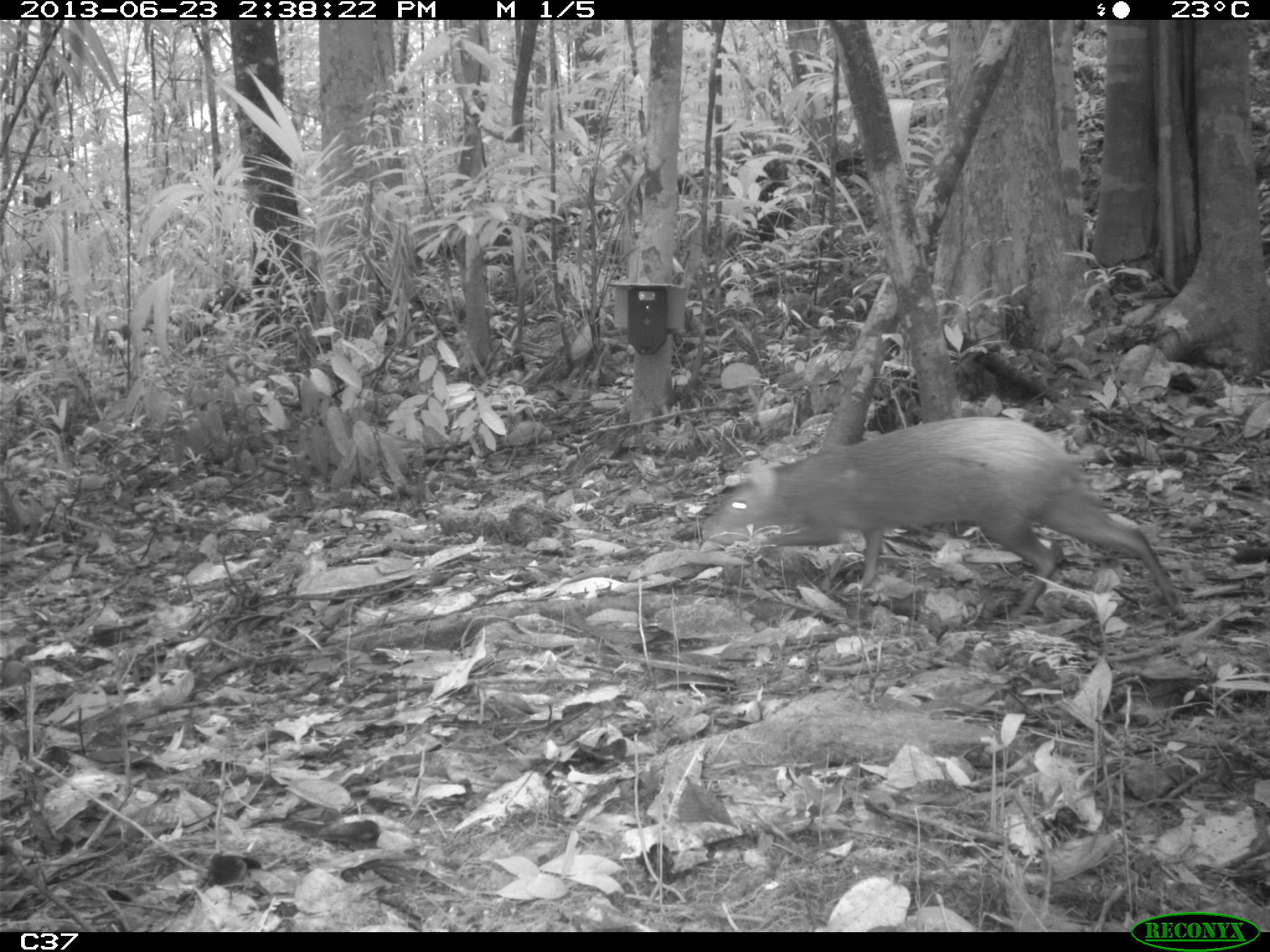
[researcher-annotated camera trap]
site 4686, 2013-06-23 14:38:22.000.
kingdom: Animalia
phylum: Chordata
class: Mammalia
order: Rodentia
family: Dasyproctidae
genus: Dasyprocta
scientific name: Dasyprocta leporina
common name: red-rumped agouti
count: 1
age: adult